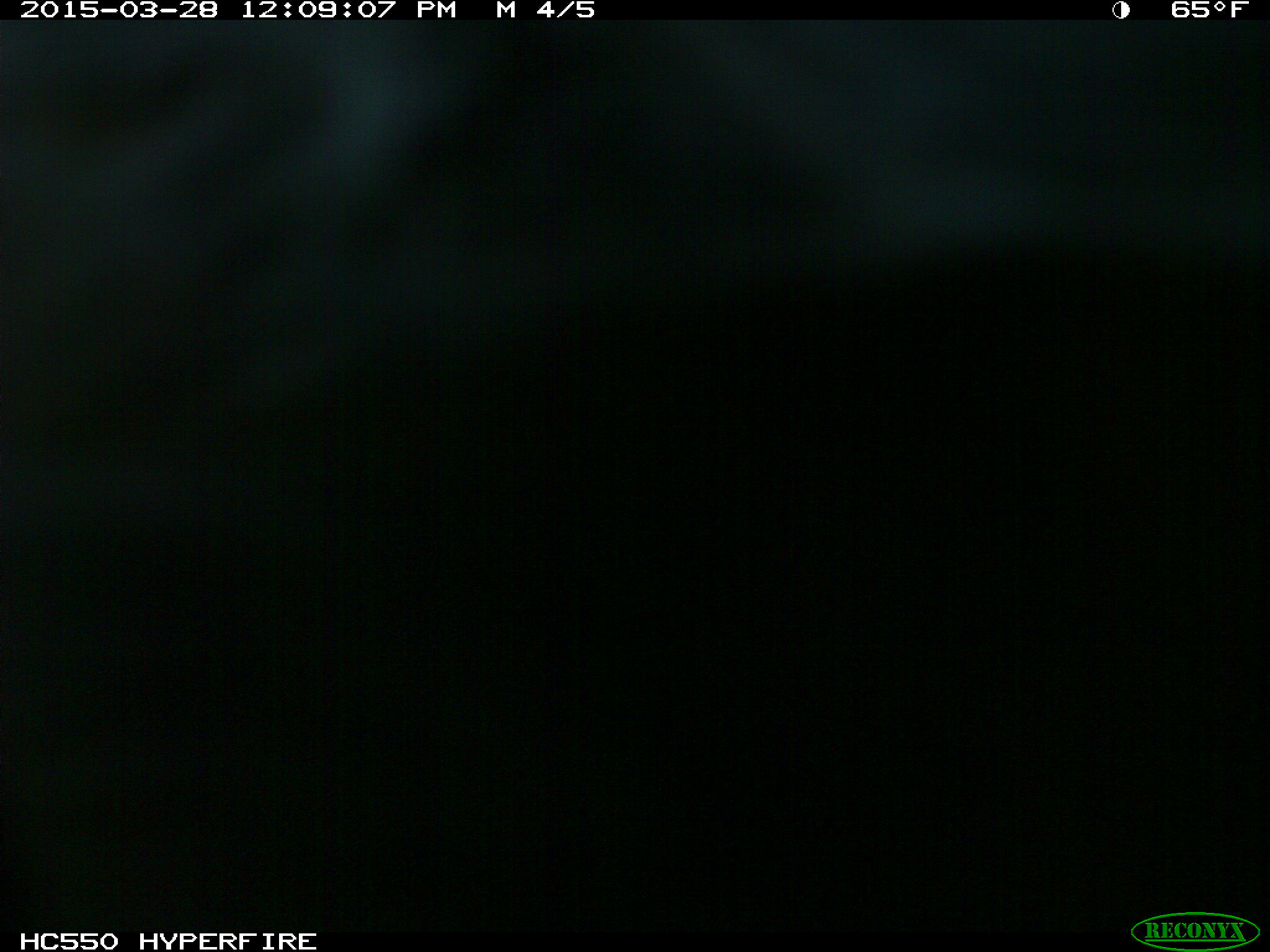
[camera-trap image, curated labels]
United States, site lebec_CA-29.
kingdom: Animalia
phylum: Chordata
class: Mammalia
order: Artiodactyla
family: Bovidae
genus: Bos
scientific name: Bos taurus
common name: domestic cow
Bos taurus (domestic cow).